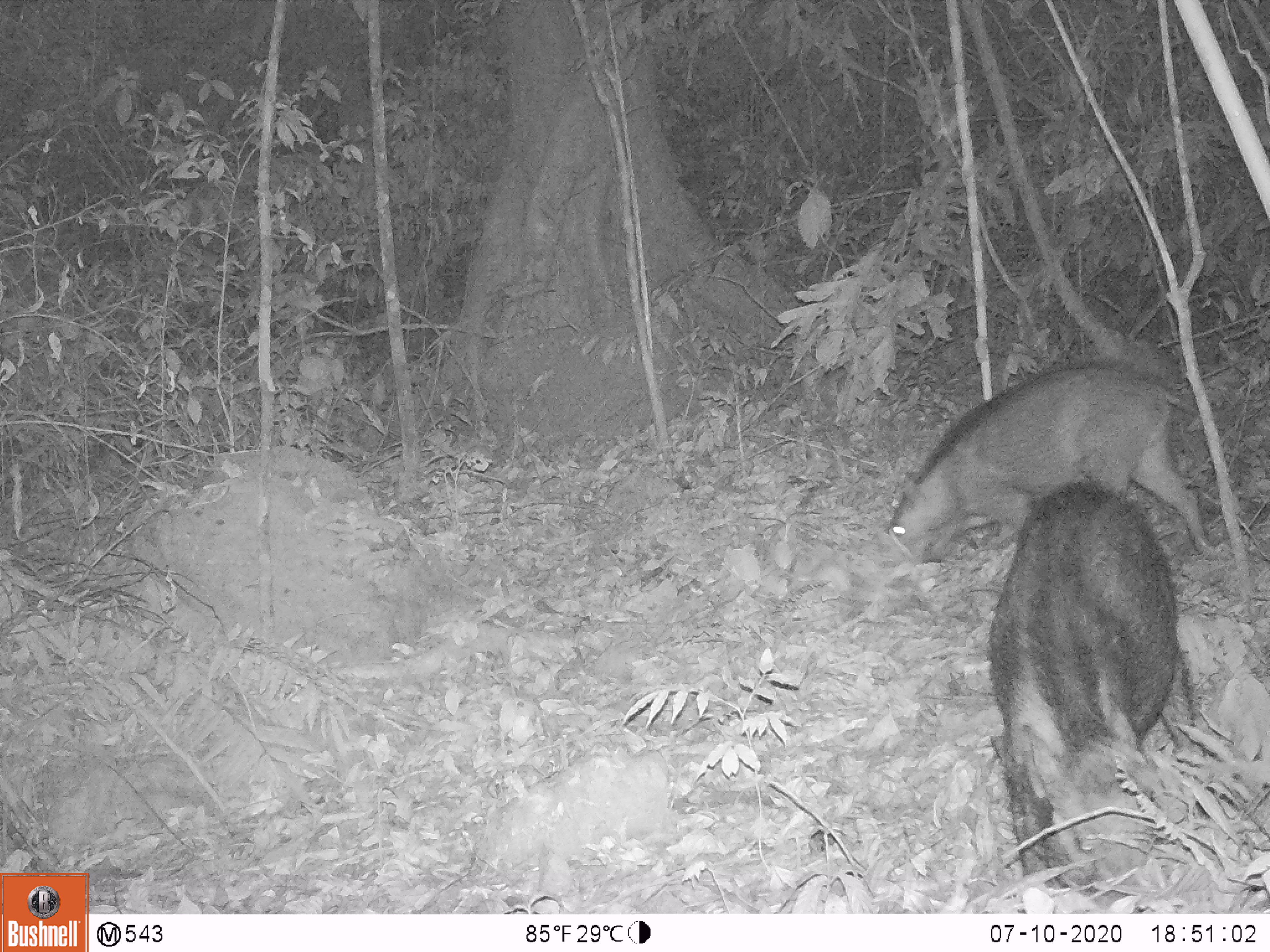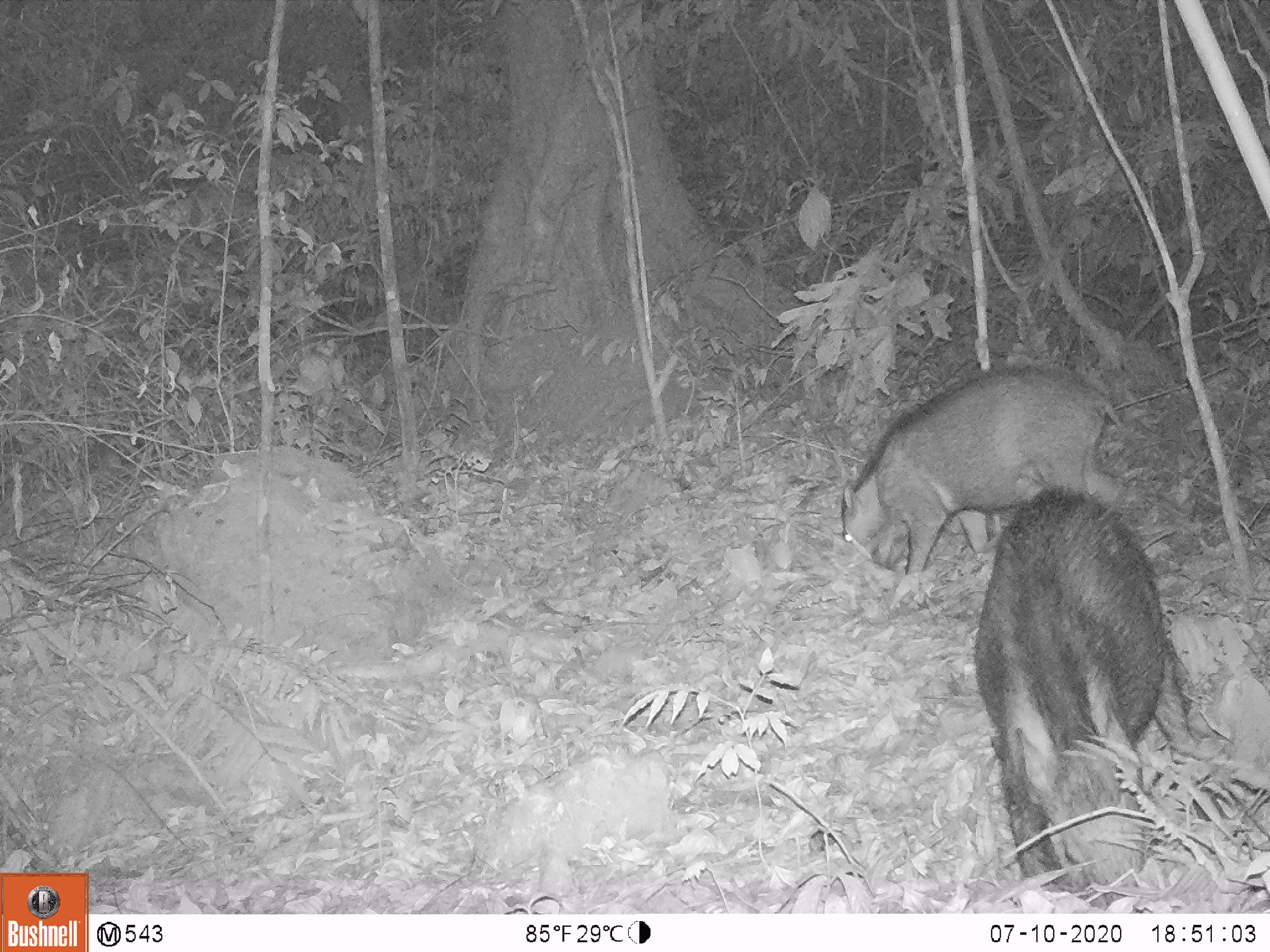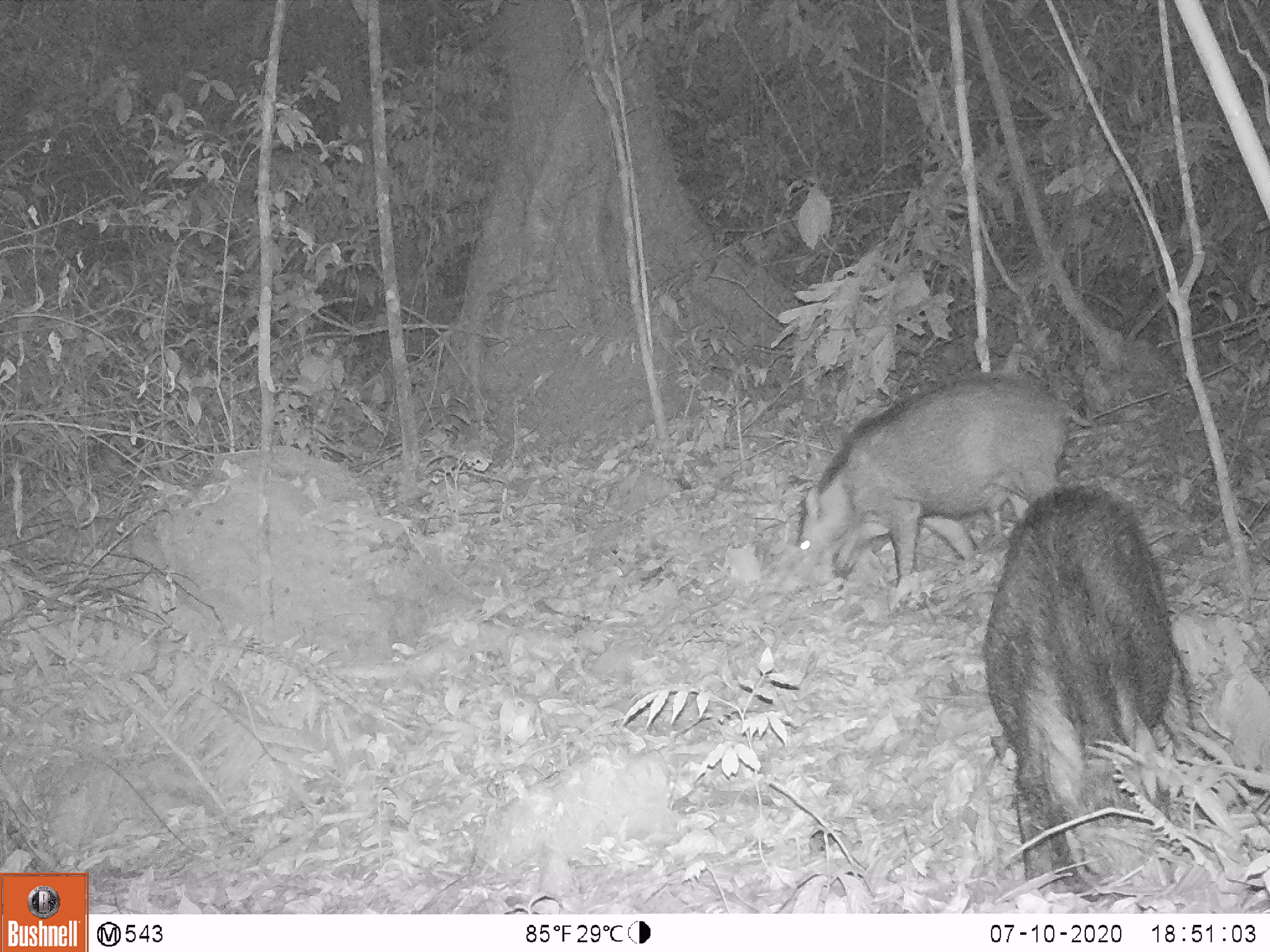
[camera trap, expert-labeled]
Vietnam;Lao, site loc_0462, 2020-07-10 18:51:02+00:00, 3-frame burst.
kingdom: Animalia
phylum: Chordata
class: Mammalia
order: Artiodactyla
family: Suidae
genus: Sus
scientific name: Sus scrofa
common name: eurasian wild pig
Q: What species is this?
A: Eurasian wild pig (Sus scrofa).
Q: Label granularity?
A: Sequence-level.